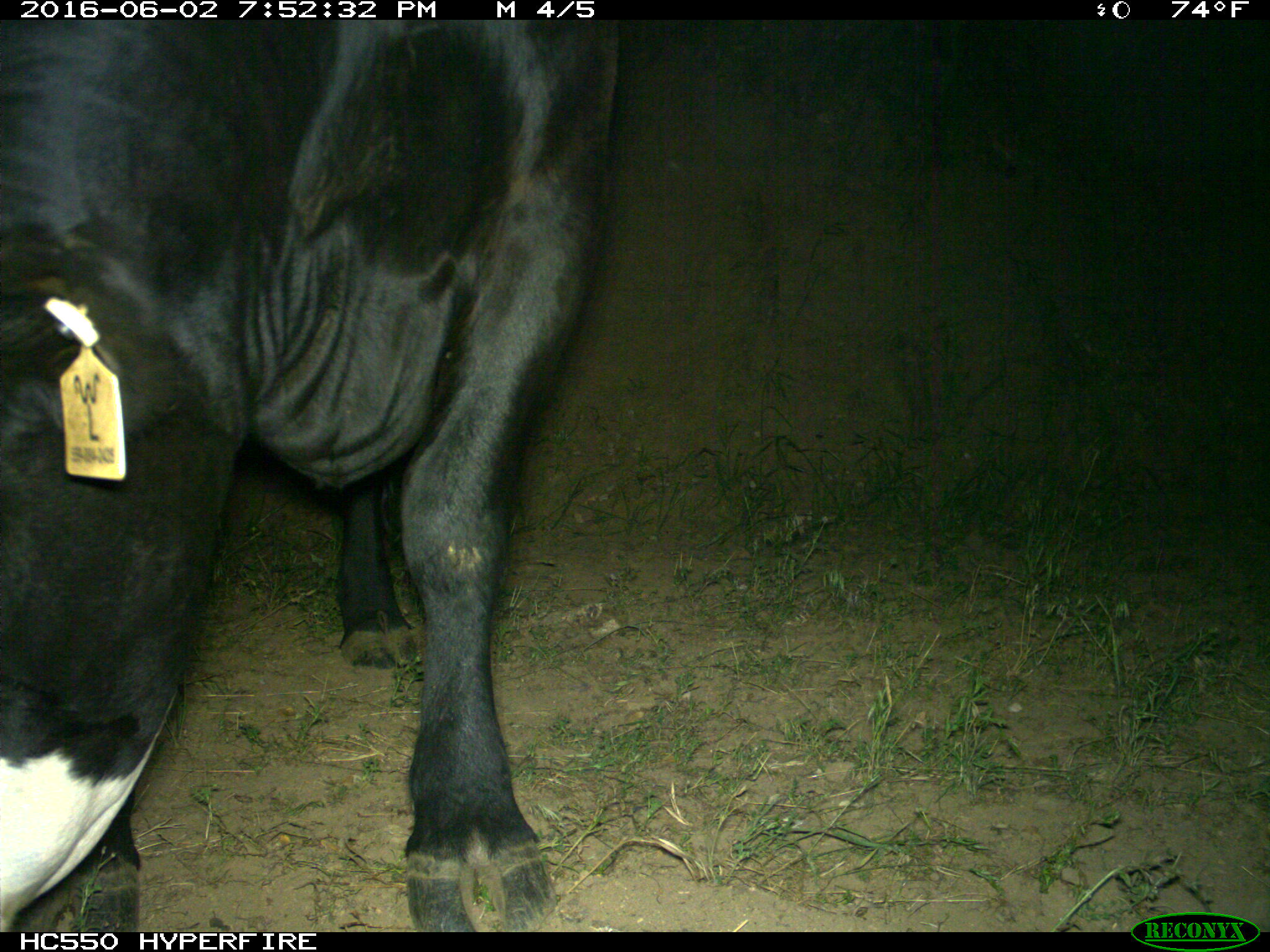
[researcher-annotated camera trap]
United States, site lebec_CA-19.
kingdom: Animalia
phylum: Chordata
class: Mammalia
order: Artiodactyla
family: Bovidae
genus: Bos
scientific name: Bos taurus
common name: domestic cow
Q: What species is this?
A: Bos taurus (domestic cow).